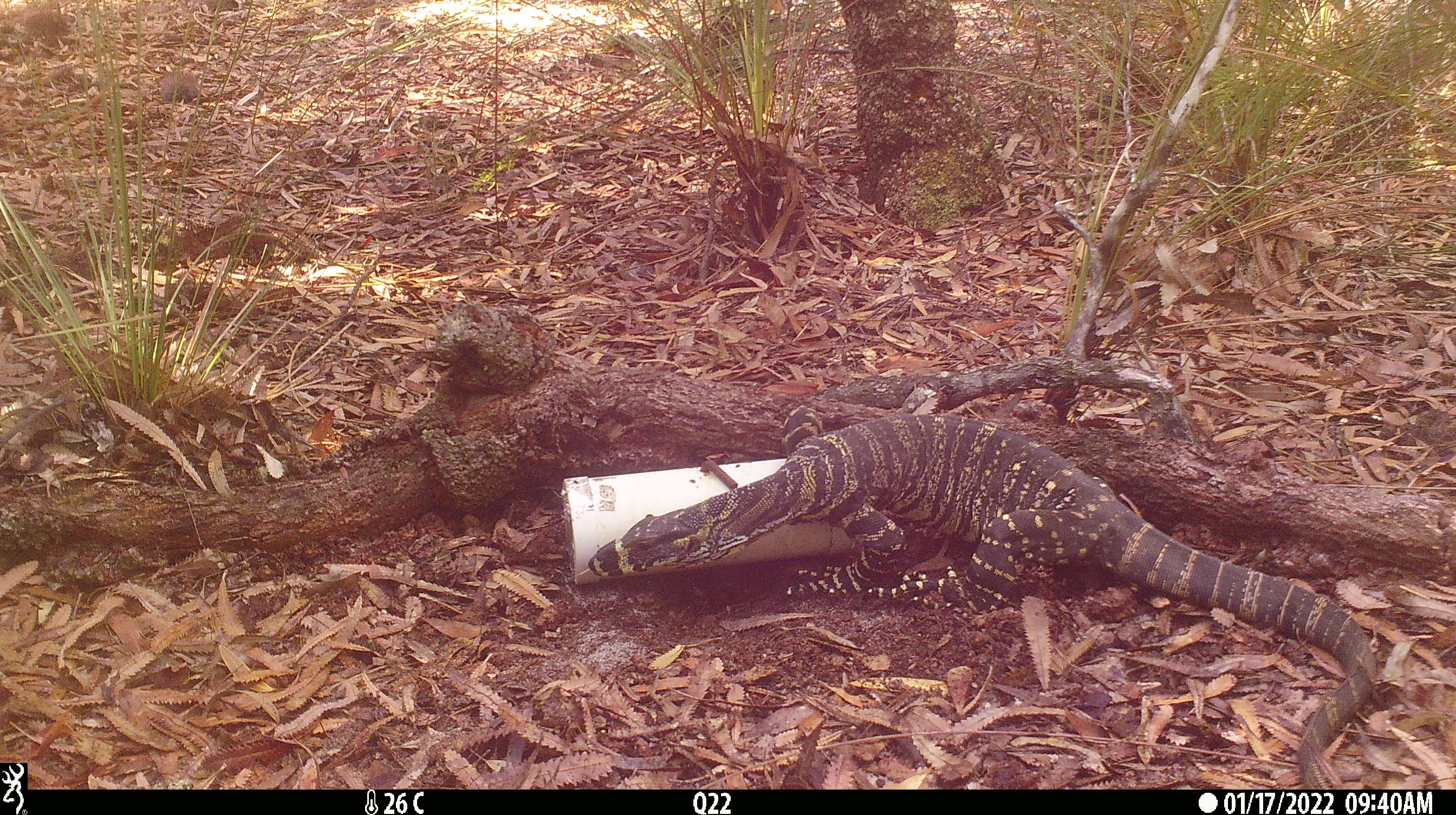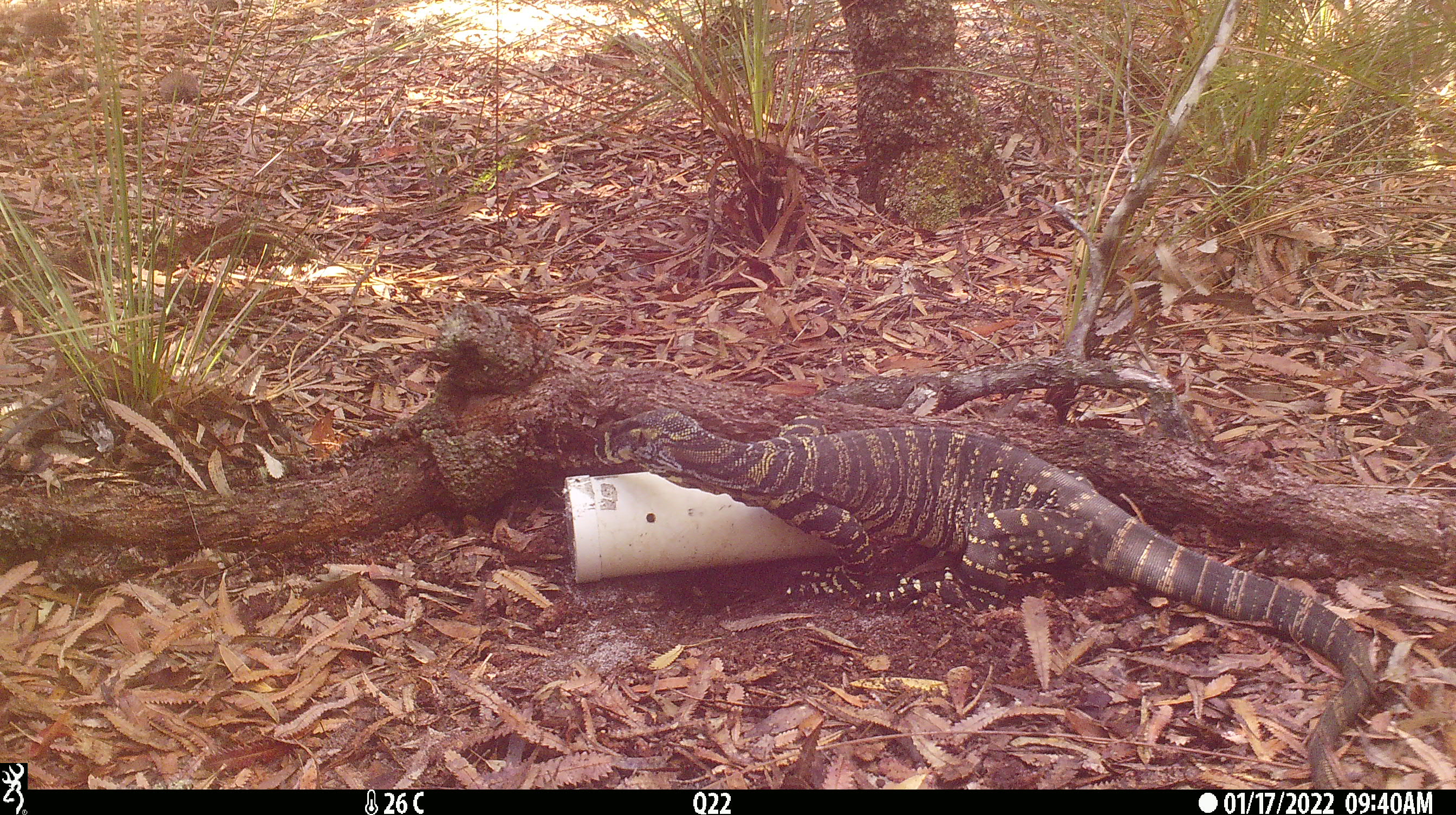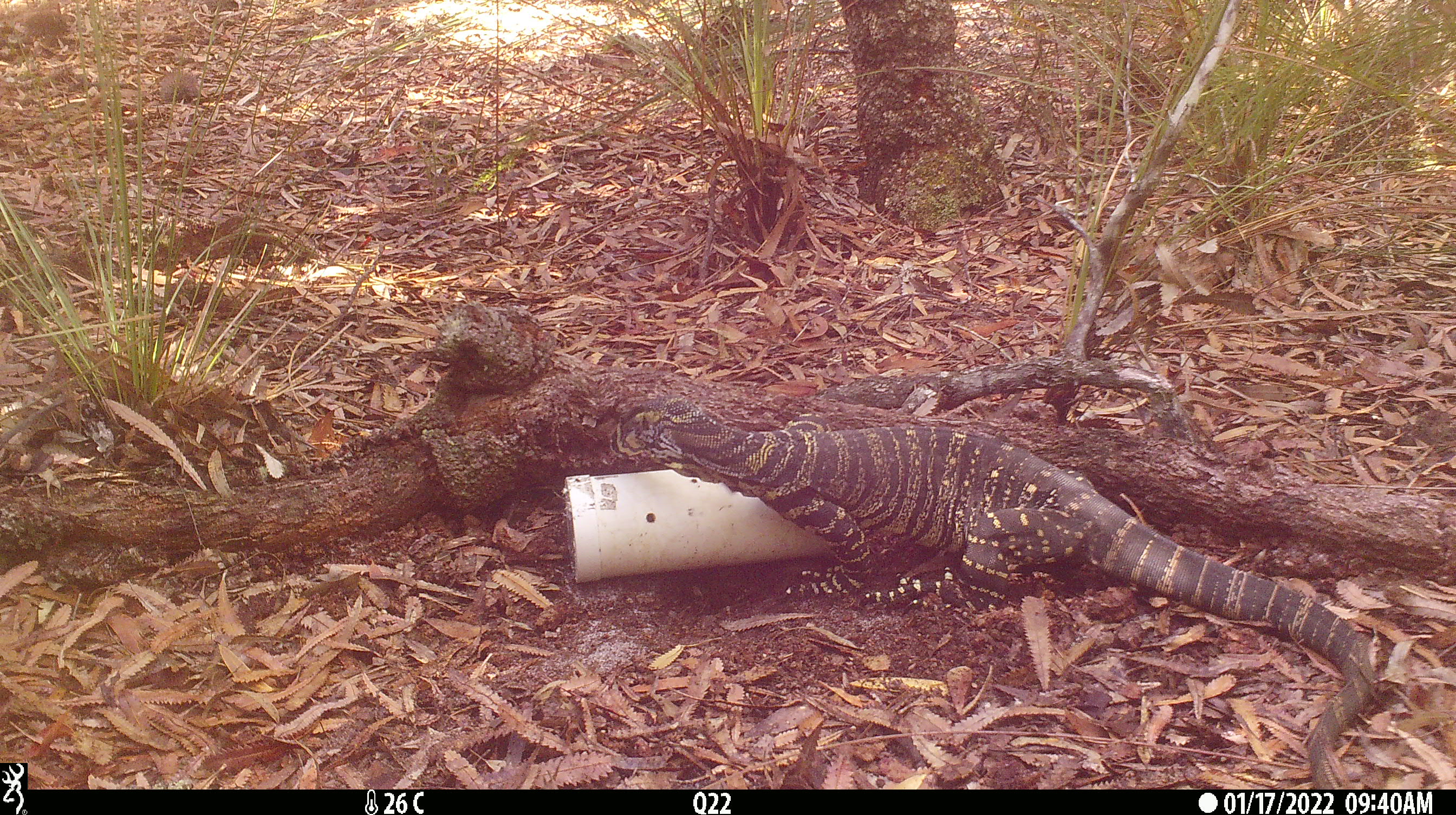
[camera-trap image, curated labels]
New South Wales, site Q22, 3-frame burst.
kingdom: Animalia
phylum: Chordata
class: Reptilia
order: Squamata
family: Varanidae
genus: Varanus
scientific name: Varanus varius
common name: lace monitor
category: goanna